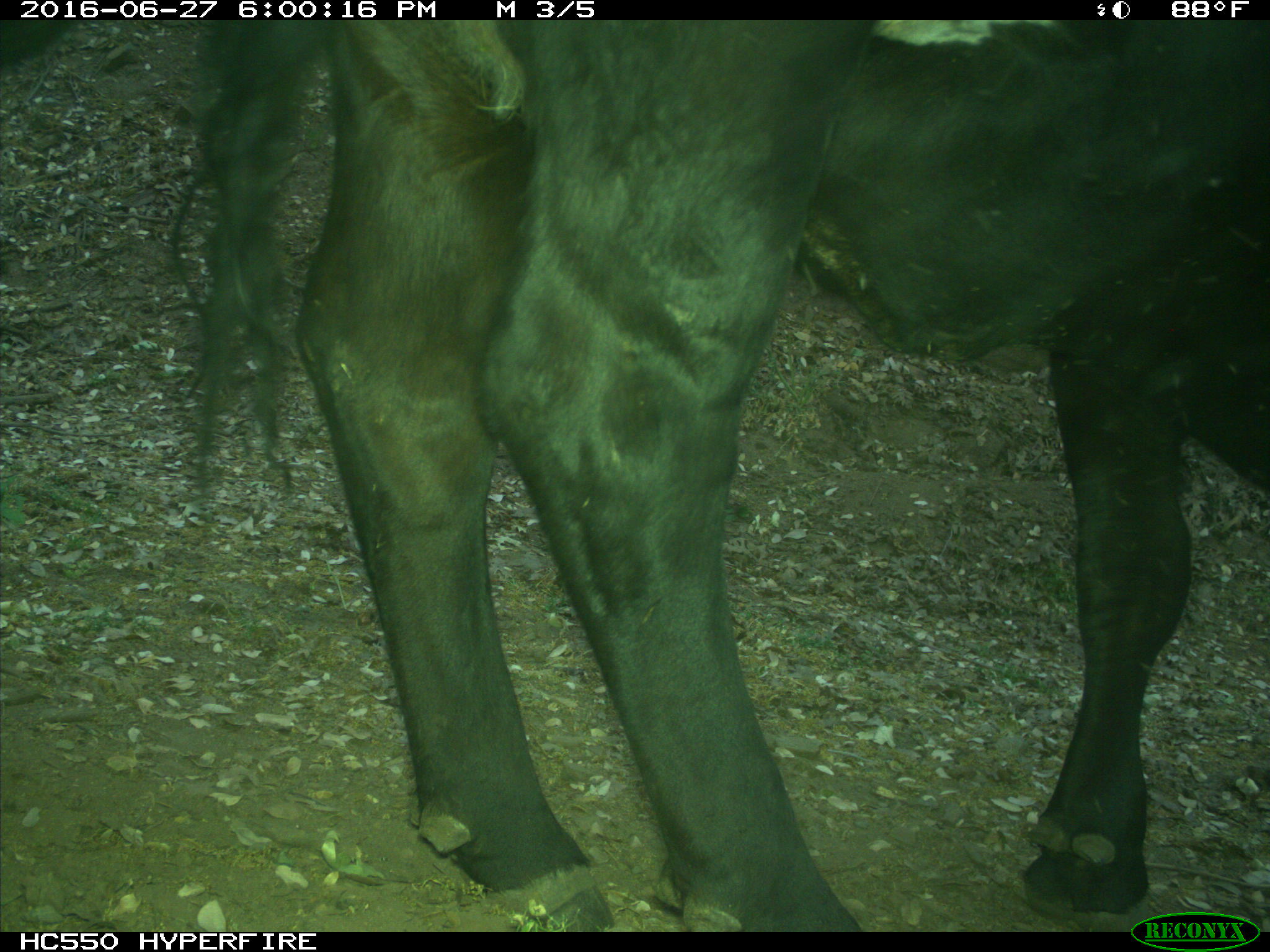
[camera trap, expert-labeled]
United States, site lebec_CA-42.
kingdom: Animalia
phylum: Chordata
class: Mammalia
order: Artiodactyla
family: Bovidae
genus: Bos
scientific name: Bos taurus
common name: domestic cow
Bos taurus (domestic cow).